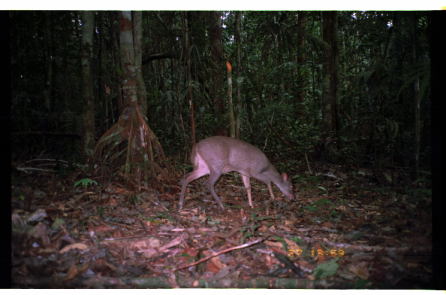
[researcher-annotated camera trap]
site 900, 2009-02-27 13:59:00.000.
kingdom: Animalia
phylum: Chordata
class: Mammalia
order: Artiodactyla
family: Cervidae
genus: Mazama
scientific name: Mazama gouazoubira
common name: gray brocket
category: mazama gouazoupira